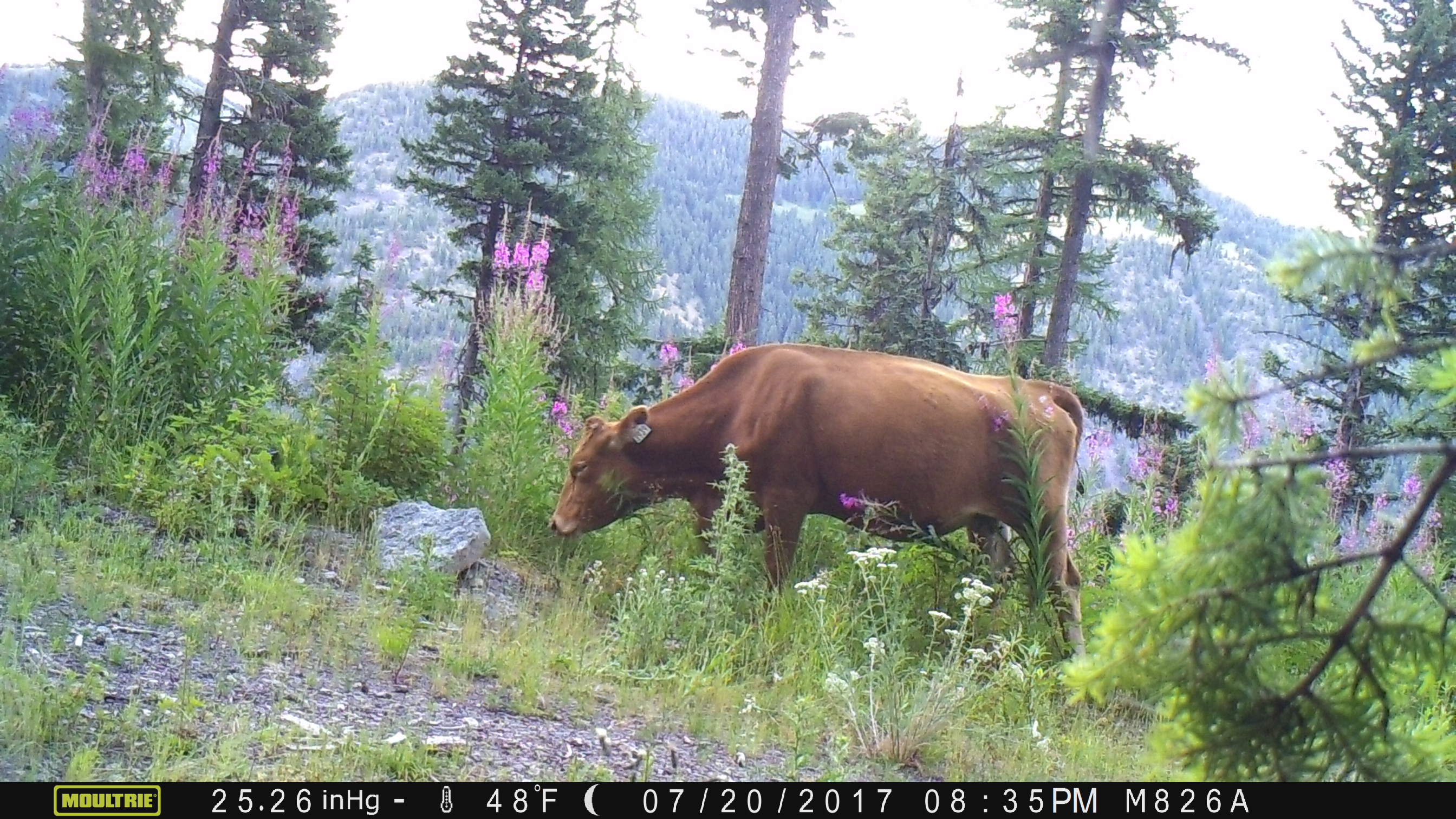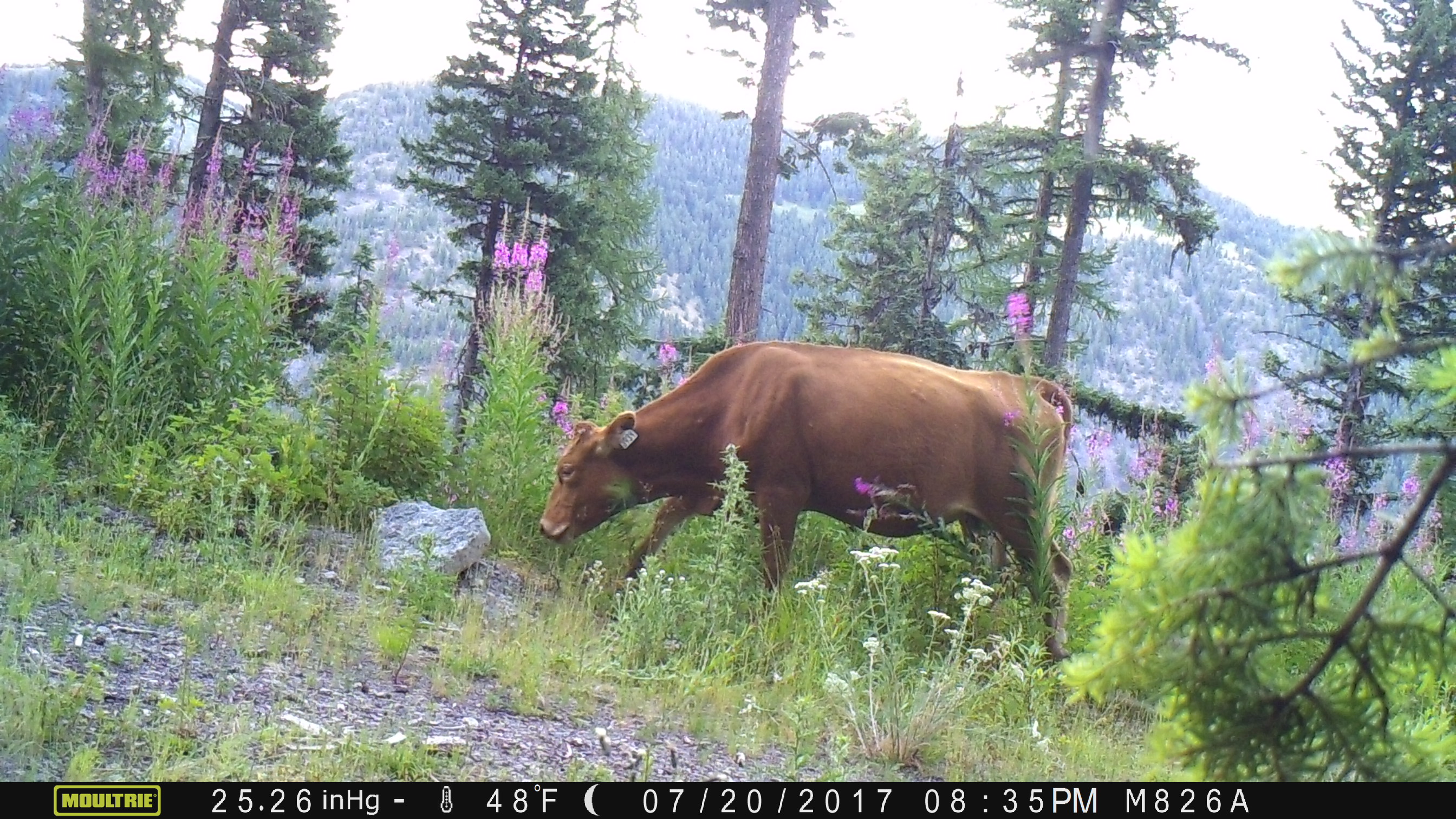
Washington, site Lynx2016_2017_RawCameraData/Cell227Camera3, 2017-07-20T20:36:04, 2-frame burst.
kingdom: Animalia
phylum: Chordata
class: Mammalia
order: Artiodactyla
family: Bovidae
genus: Bos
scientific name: Bos taurus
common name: domestic cattle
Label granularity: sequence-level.